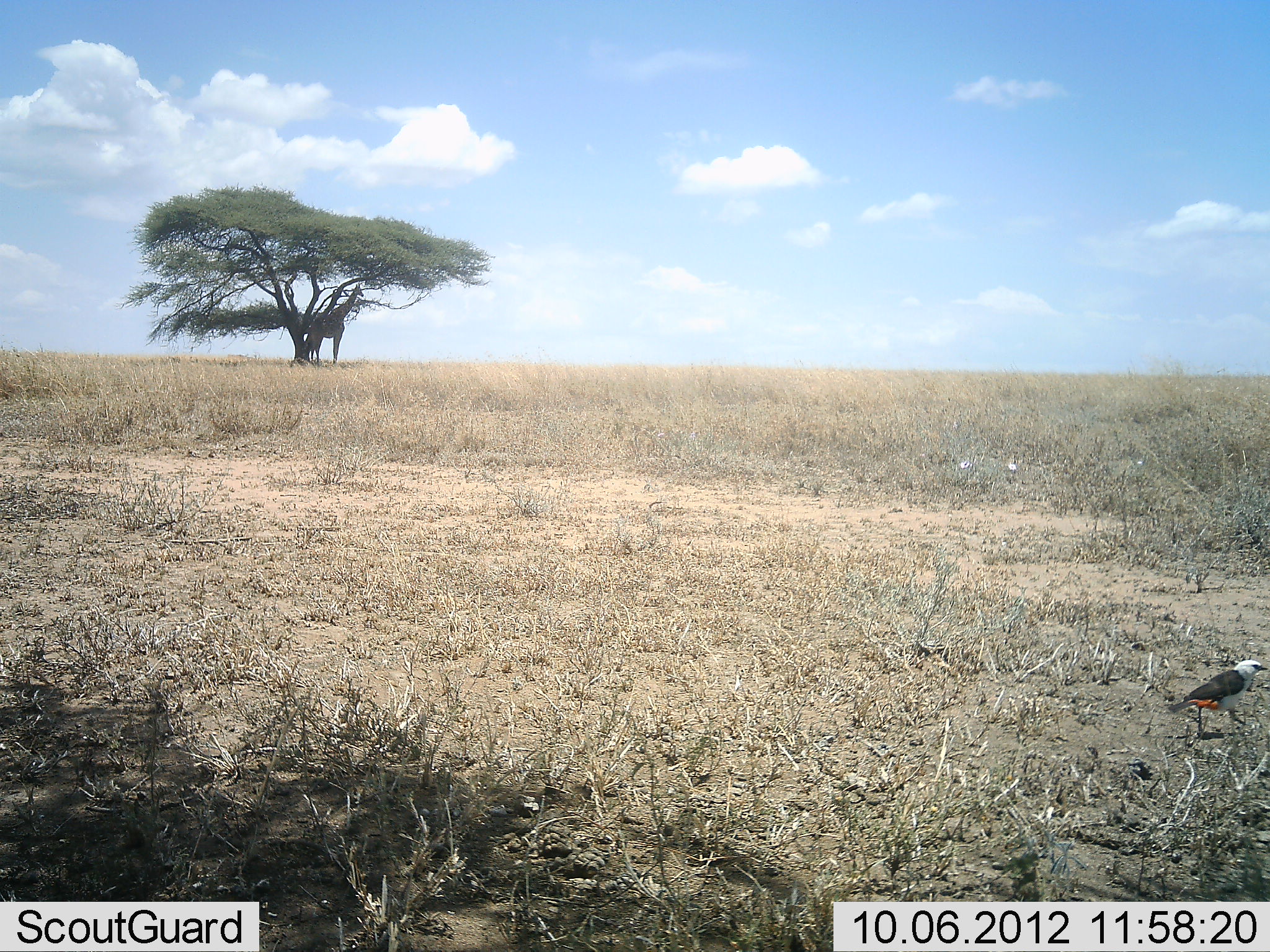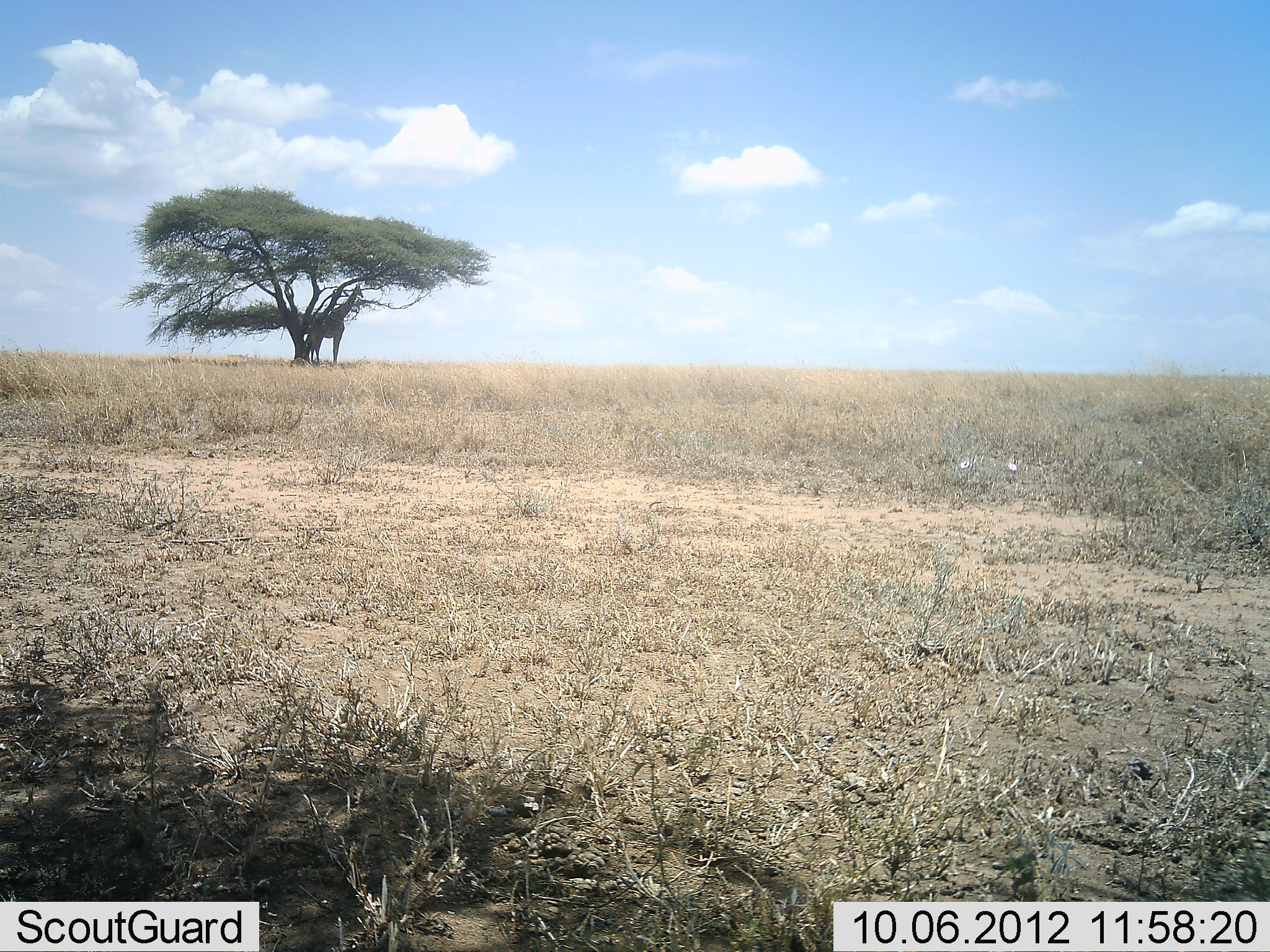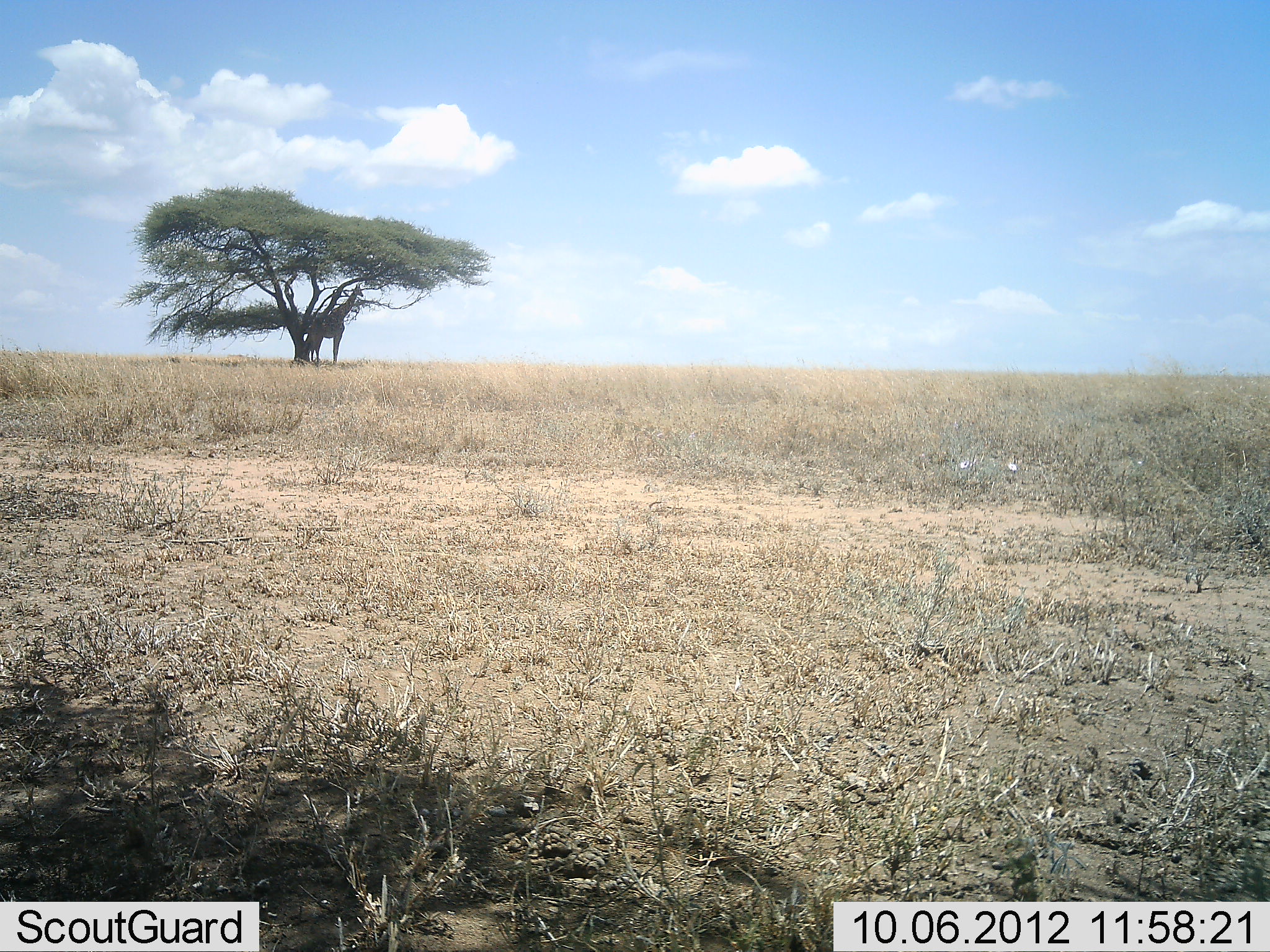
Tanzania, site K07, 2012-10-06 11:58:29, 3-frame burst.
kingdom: Animalia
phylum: Chordata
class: Aves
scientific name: Aves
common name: bird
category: otherbird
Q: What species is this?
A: Otherbird (bird) (Aves).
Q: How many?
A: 1.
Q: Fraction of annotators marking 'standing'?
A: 9%.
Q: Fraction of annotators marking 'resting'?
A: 0%.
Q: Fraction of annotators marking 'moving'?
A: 91%.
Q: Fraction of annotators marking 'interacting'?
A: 0%.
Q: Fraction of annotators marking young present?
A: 0%.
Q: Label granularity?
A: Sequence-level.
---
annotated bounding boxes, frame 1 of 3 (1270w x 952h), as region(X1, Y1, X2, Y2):
animal: region(1168, 661, 1268, 732); region(305, 283, 365, 366)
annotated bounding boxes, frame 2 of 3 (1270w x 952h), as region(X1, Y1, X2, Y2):
animal: region(305, 284, 364, 364)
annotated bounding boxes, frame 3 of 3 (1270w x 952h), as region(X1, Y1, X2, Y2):
animal: region(305, 283, 364, 365)